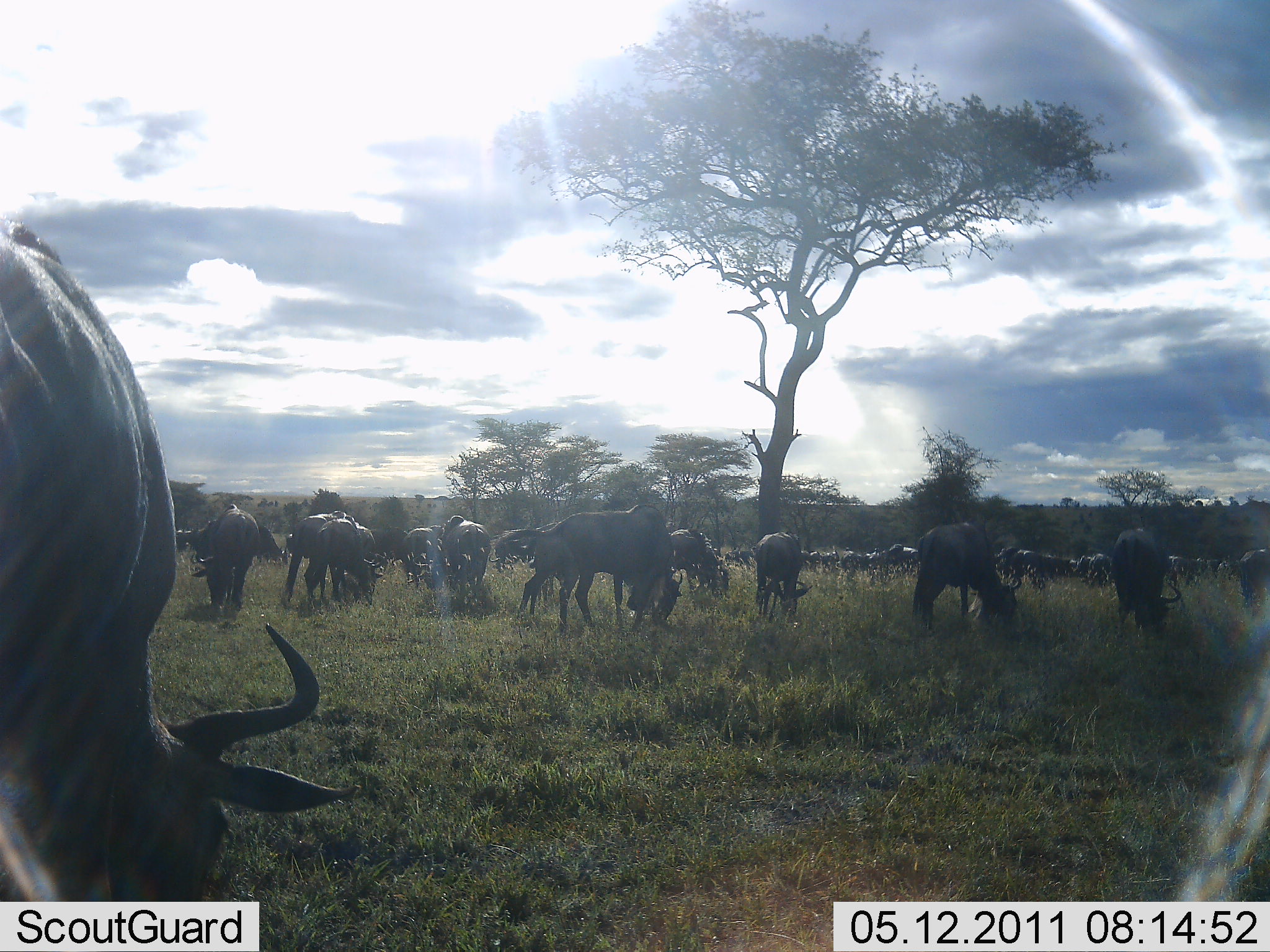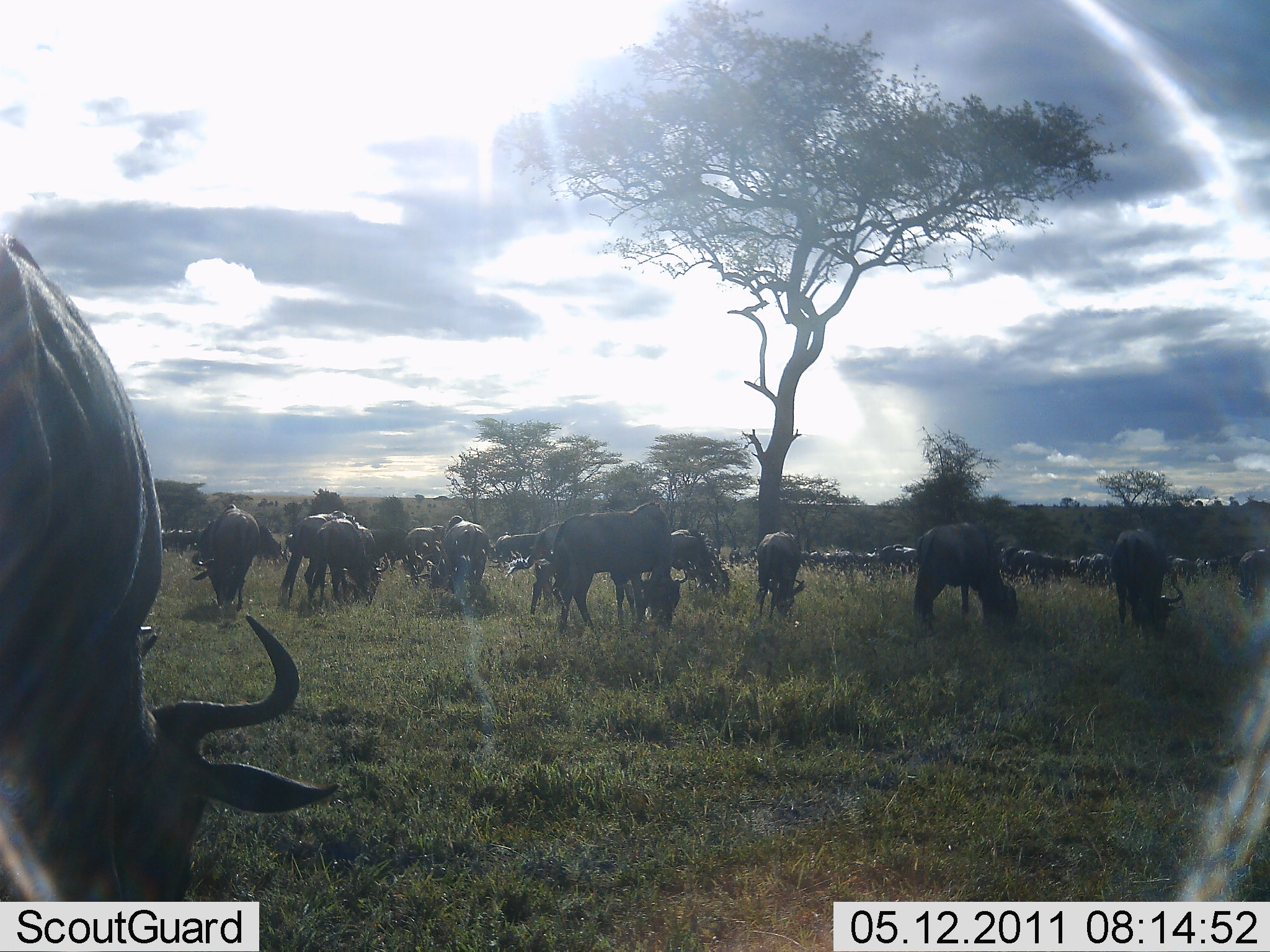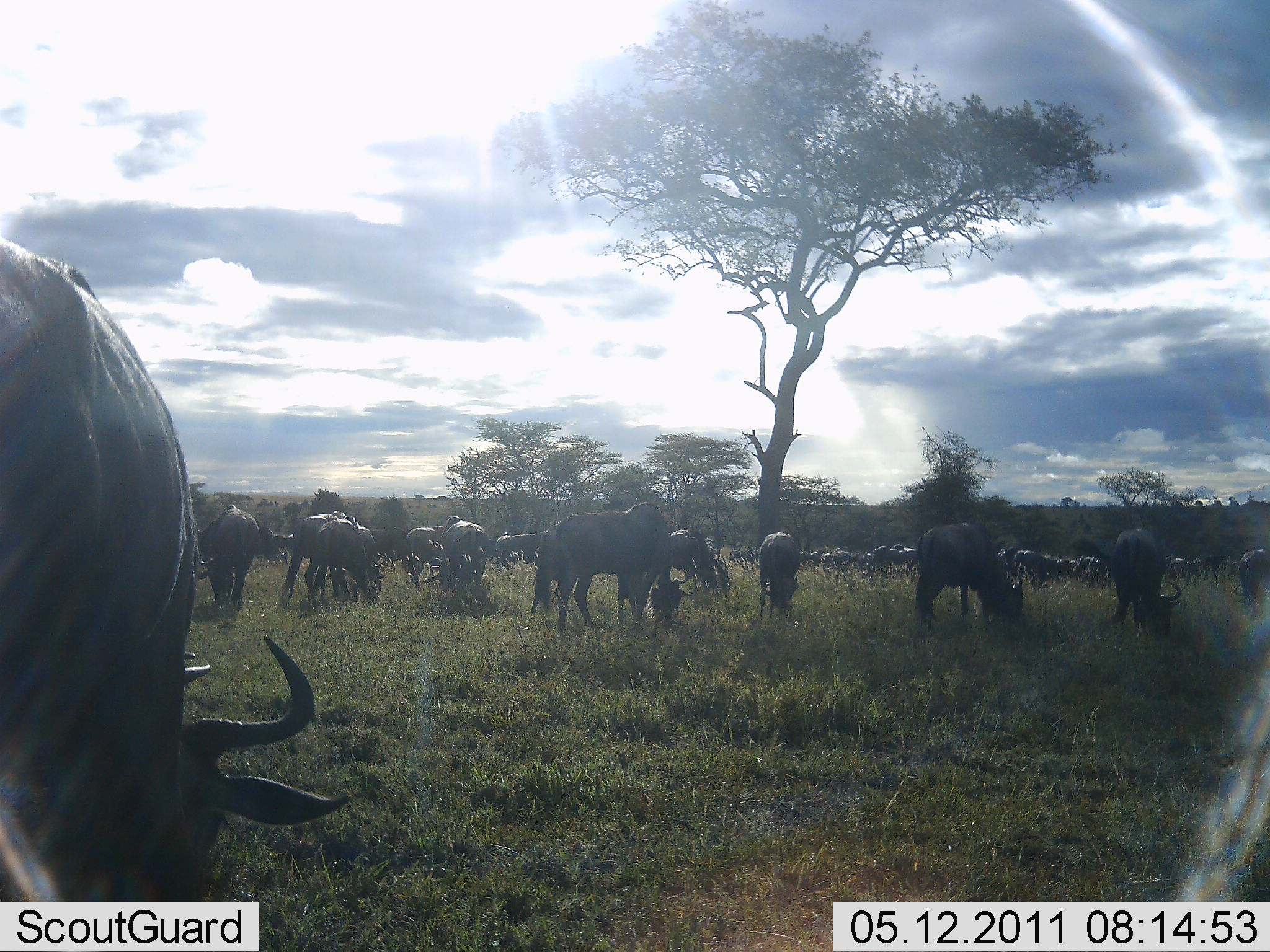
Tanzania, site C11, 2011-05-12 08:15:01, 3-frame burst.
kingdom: Animalia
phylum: Chordata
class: Mammalia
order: Artiodactyla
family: Bovidae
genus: Connochaetes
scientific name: Connochaetes taurinus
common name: blue wildebeest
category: wildebeest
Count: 11-50.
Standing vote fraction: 31%.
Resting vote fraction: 0%.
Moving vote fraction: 0%.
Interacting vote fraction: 0%.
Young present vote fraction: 0%.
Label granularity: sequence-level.